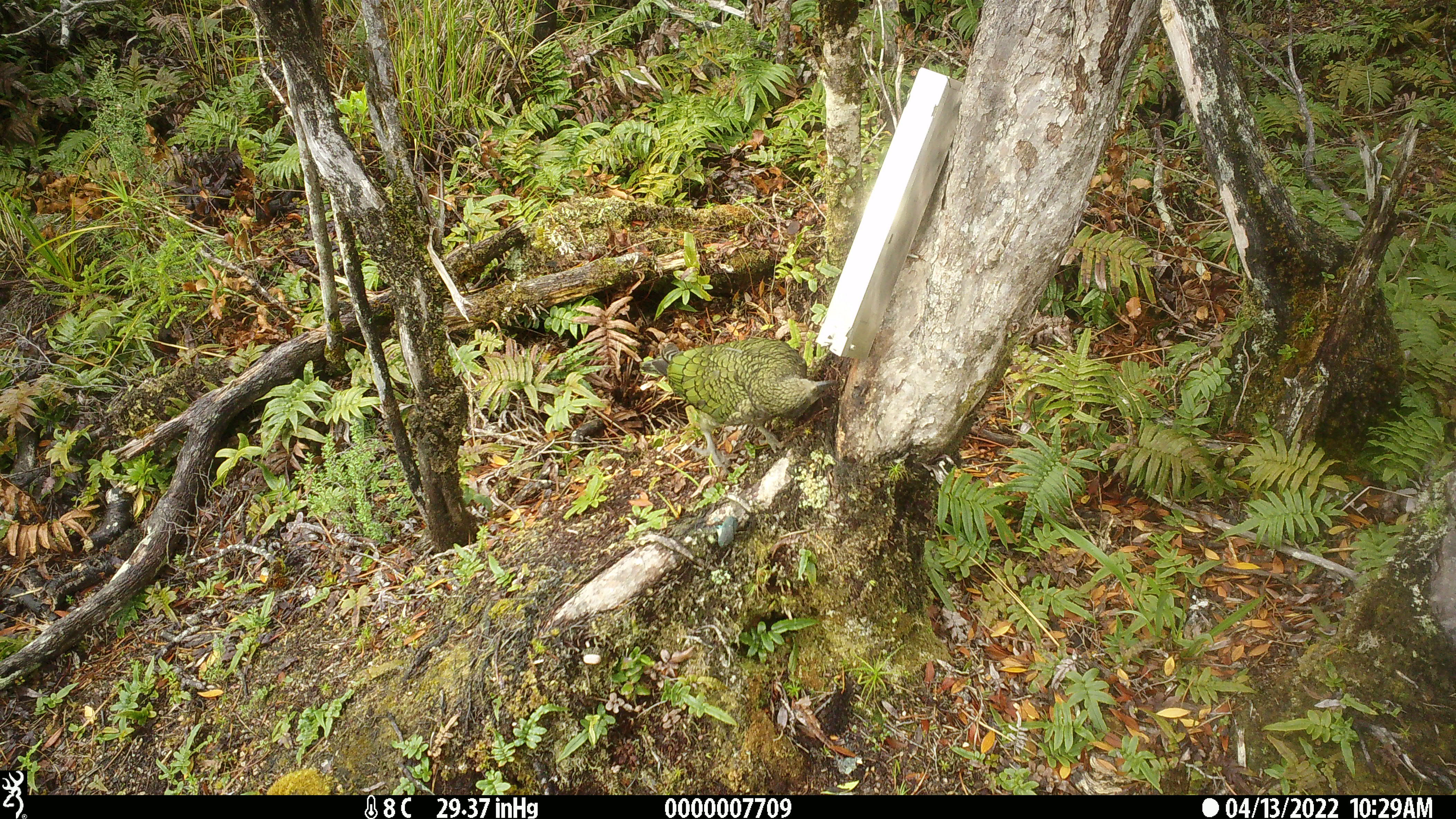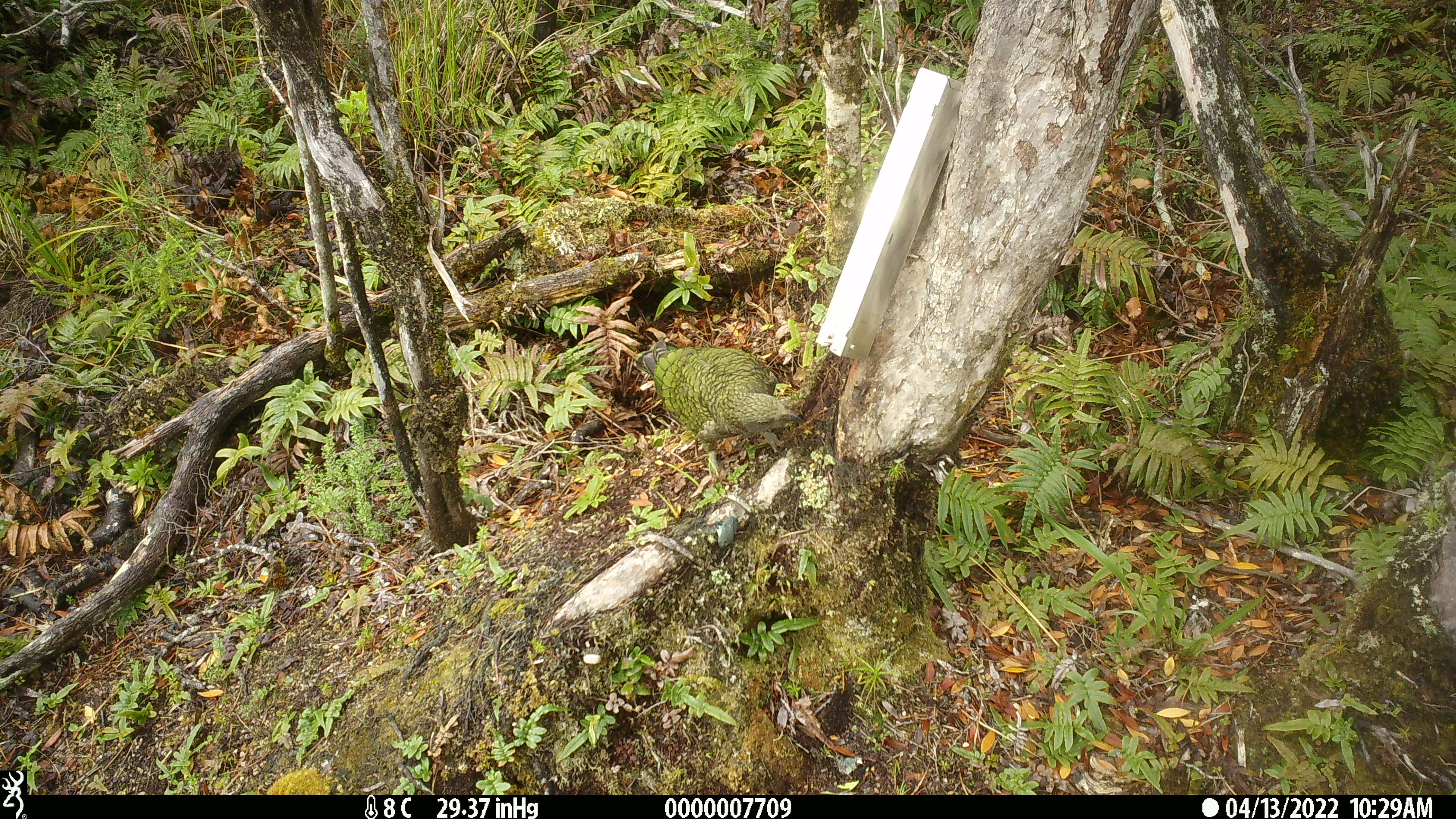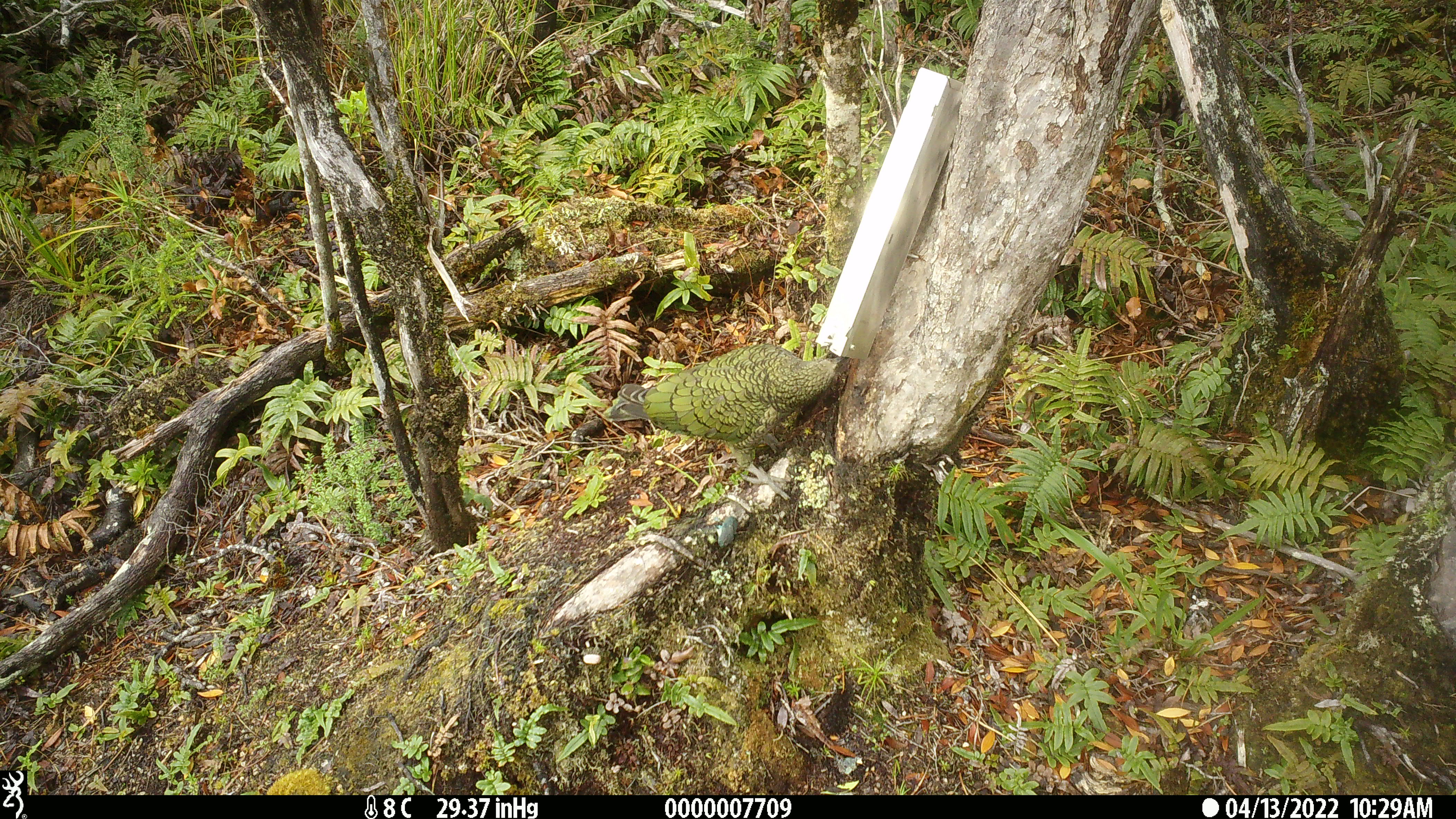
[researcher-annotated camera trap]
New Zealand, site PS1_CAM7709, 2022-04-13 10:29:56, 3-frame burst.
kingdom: Animalia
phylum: Chordata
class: Aves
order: Psittaciformes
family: Strigopidae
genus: Nestor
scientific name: Nestor notabilis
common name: kea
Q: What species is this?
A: Kea (Nestor notabilis).